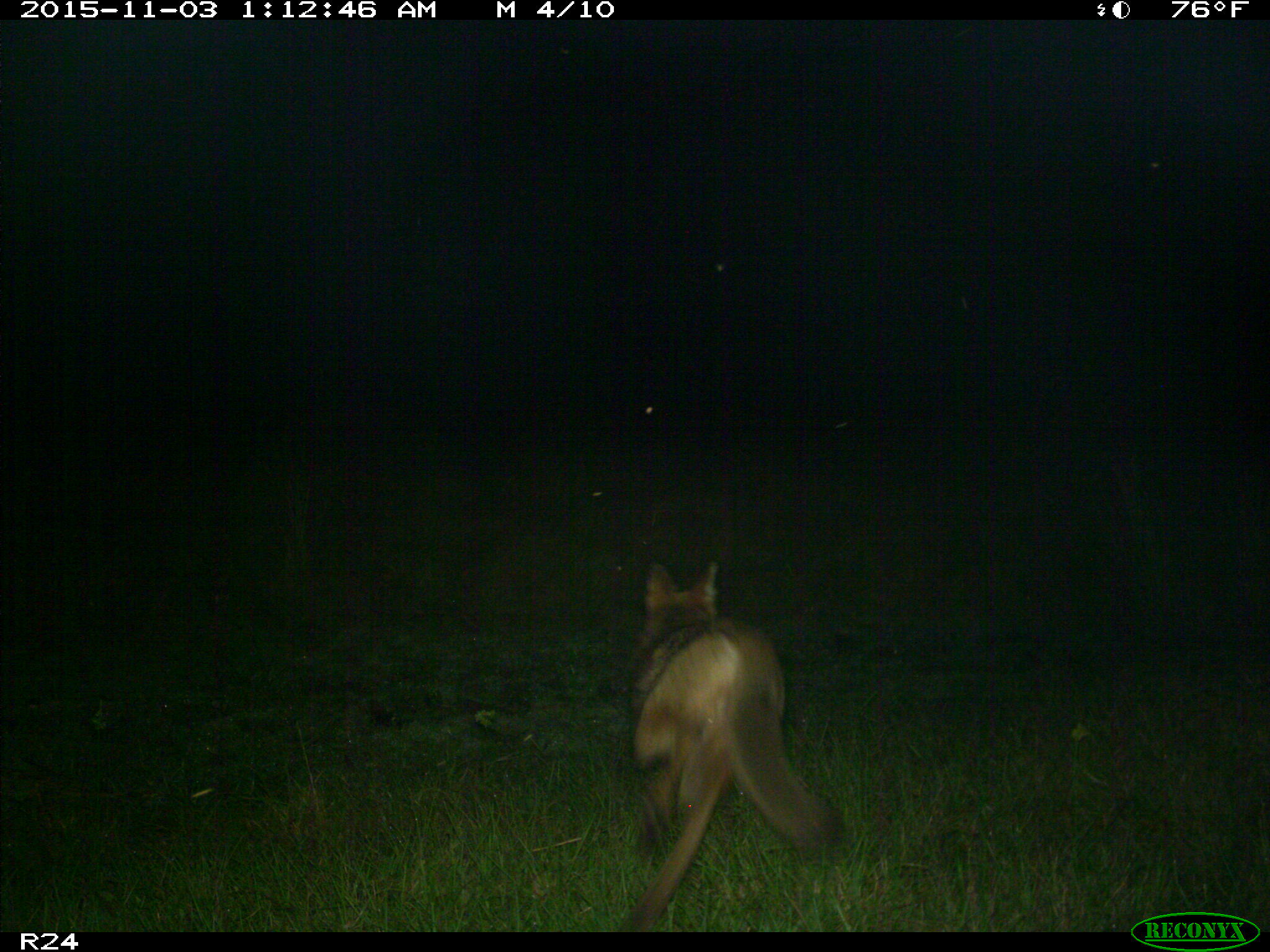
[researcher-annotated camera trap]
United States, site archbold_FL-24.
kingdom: Animalia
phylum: Chordata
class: Mammalia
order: Carnivora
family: Canidae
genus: Canis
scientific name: Canis latrans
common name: coyote